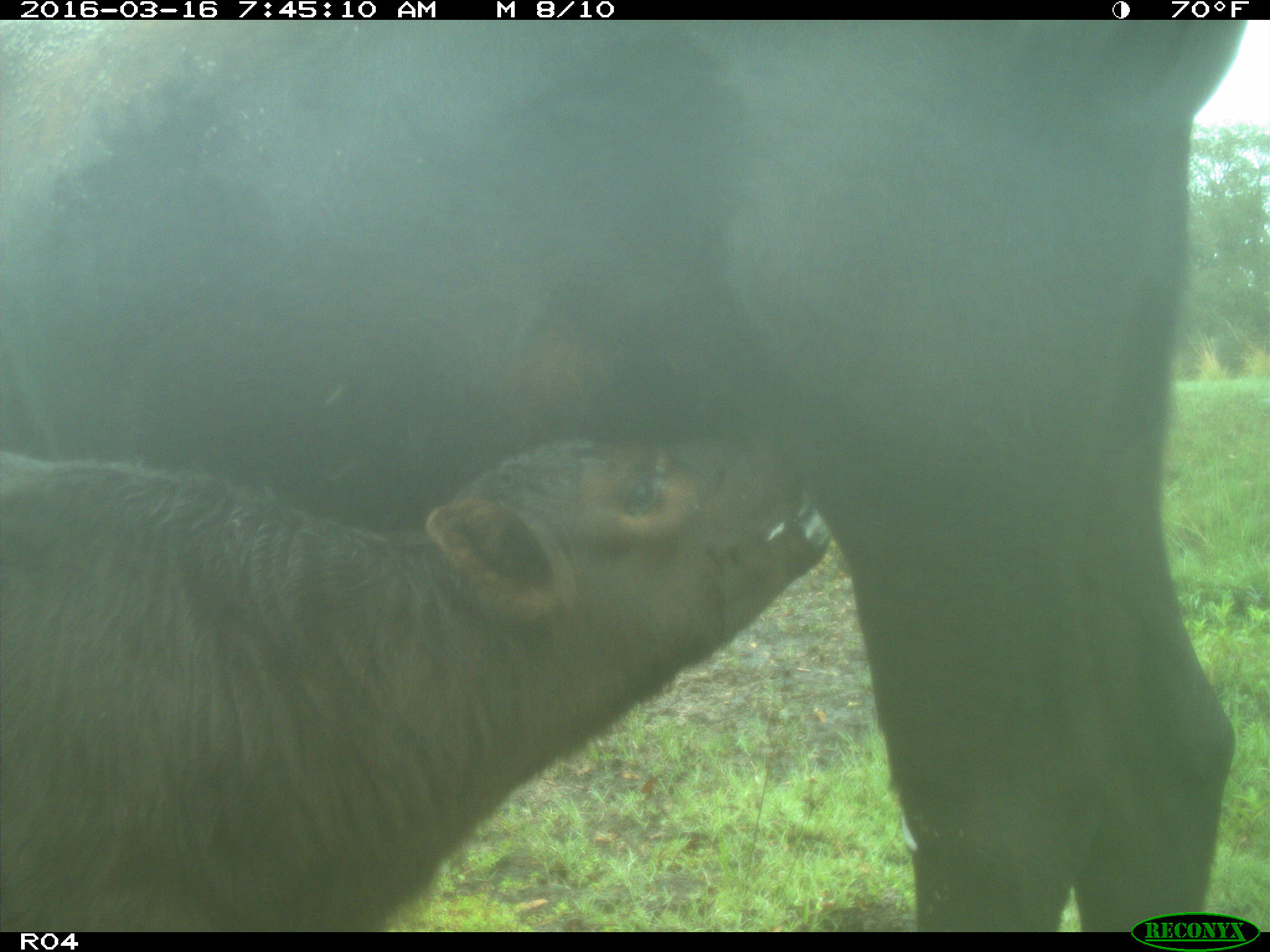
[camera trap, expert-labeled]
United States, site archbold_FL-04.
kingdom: Animalia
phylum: Chordata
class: Mammalia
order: Artiodactyla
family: Bovidae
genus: Bos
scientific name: Bos taurus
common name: domestic cow